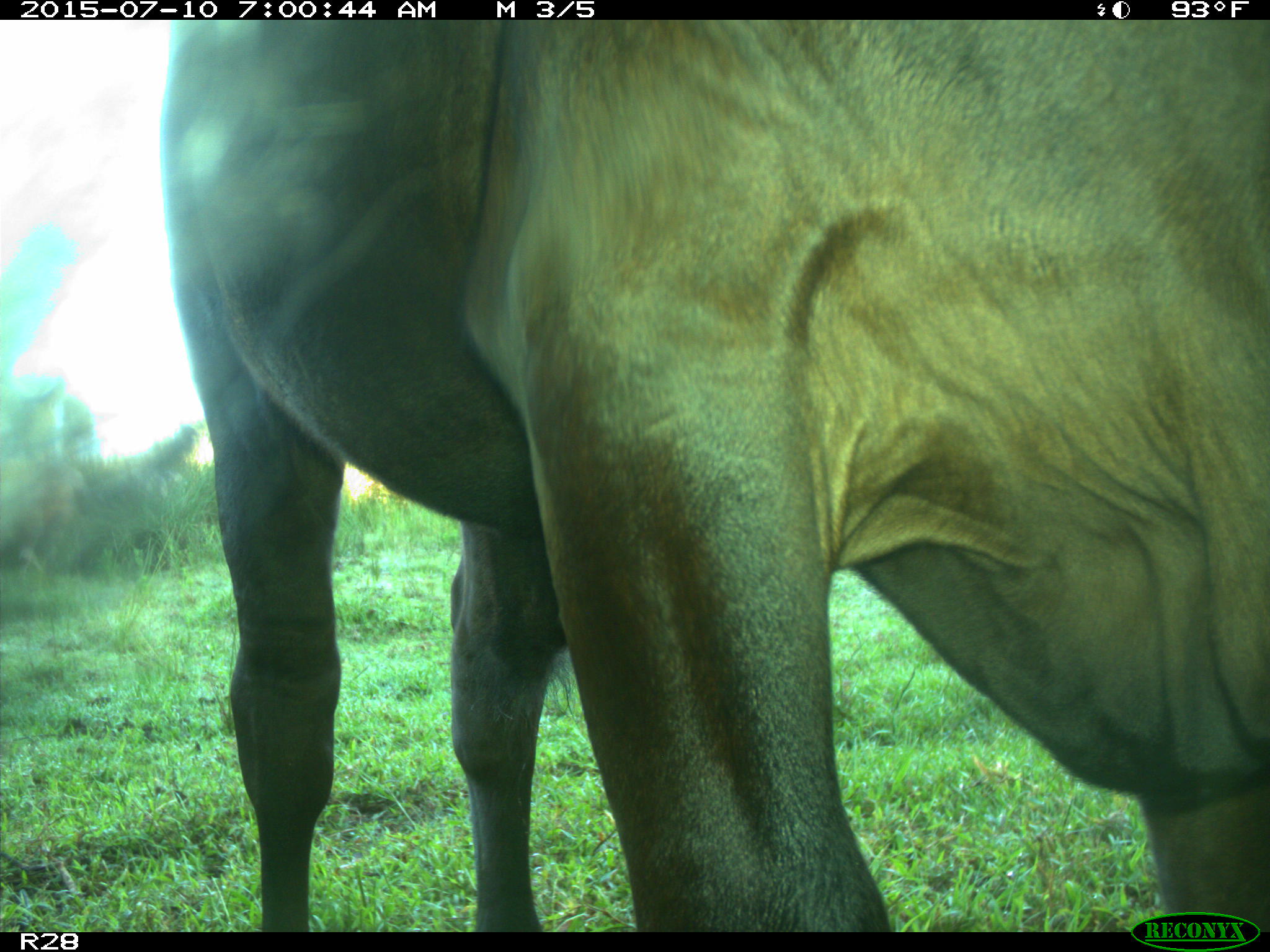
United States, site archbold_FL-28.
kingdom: Animalia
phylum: Chordata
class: Mammalia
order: Artiodactyla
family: Bovidae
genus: Bos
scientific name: Bos taurus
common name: domestic cow